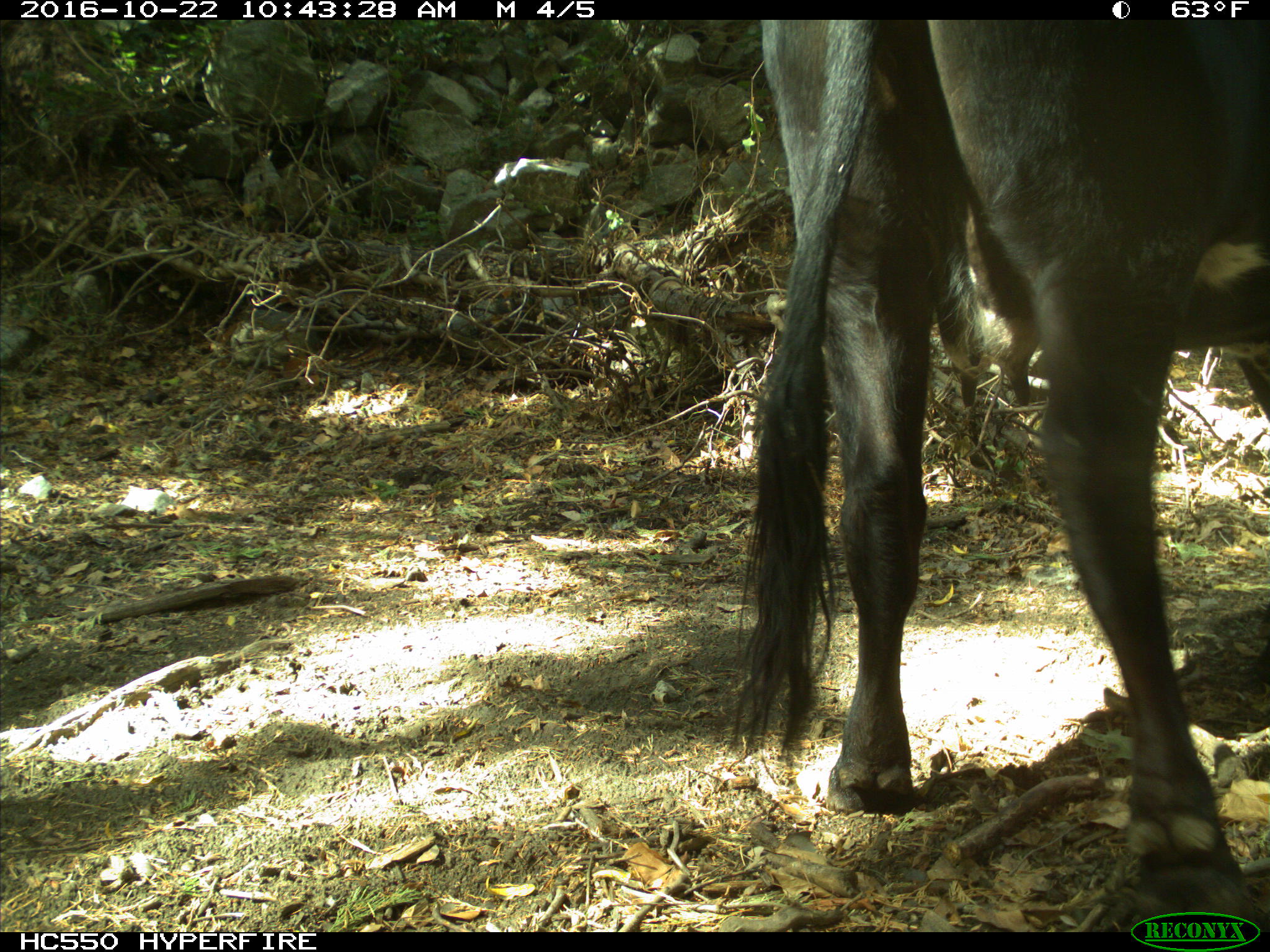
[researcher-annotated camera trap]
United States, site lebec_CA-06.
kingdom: Animalia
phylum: Chordata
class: Mammalia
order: Artiodactyla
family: Bovidae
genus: Bos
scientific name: Bos taurus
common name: domestic cow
Bos taurus (domestic cow).